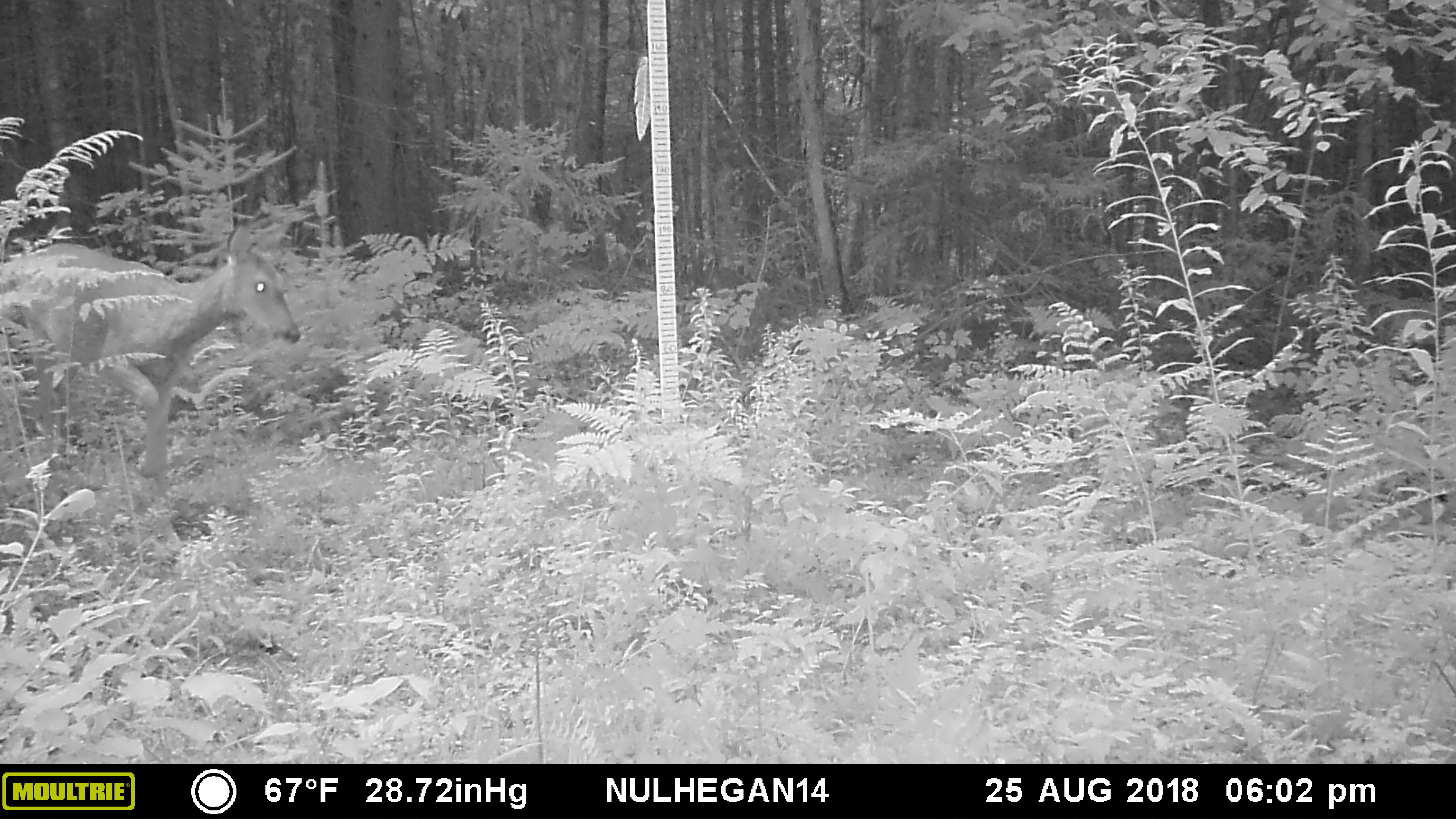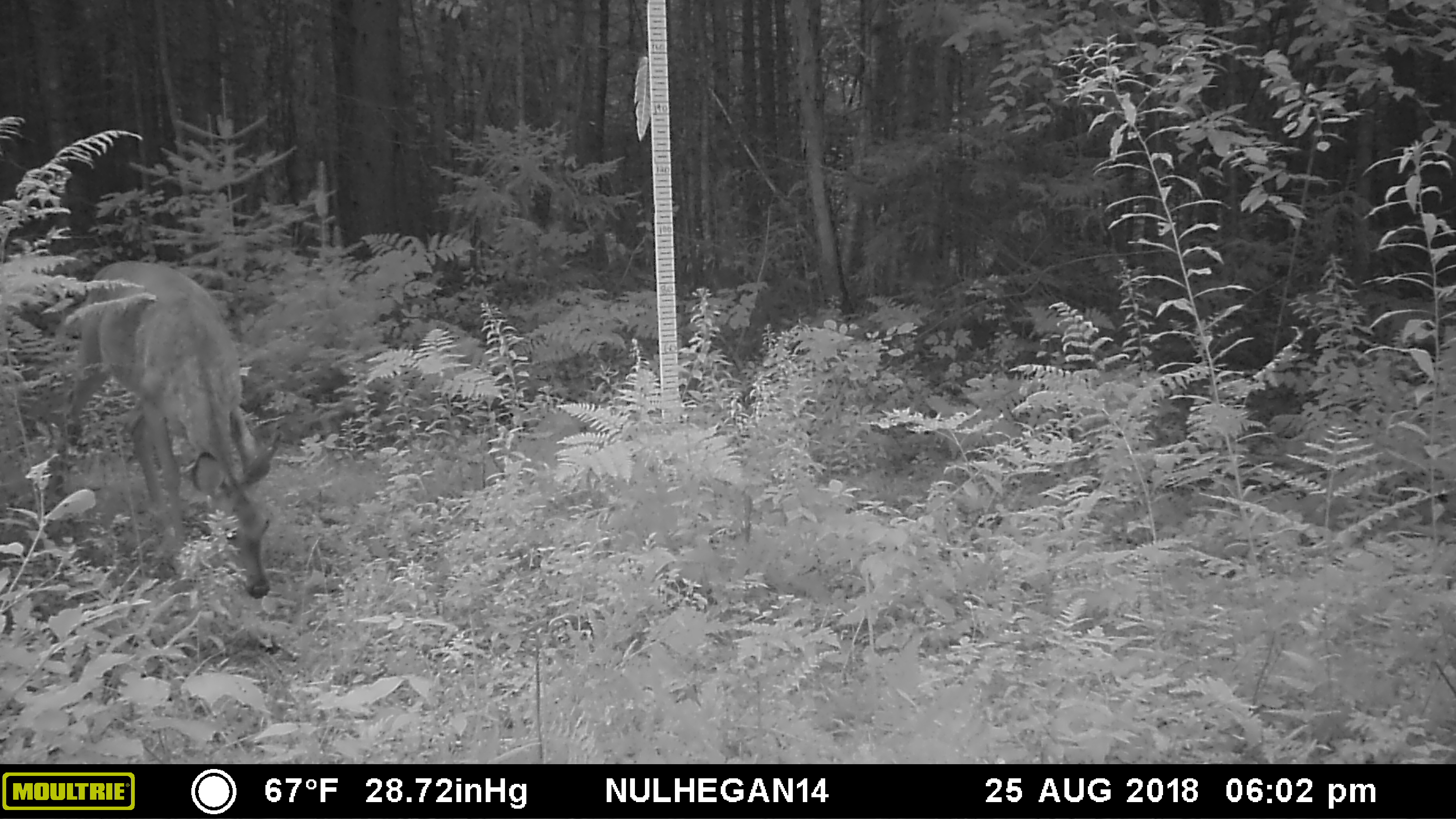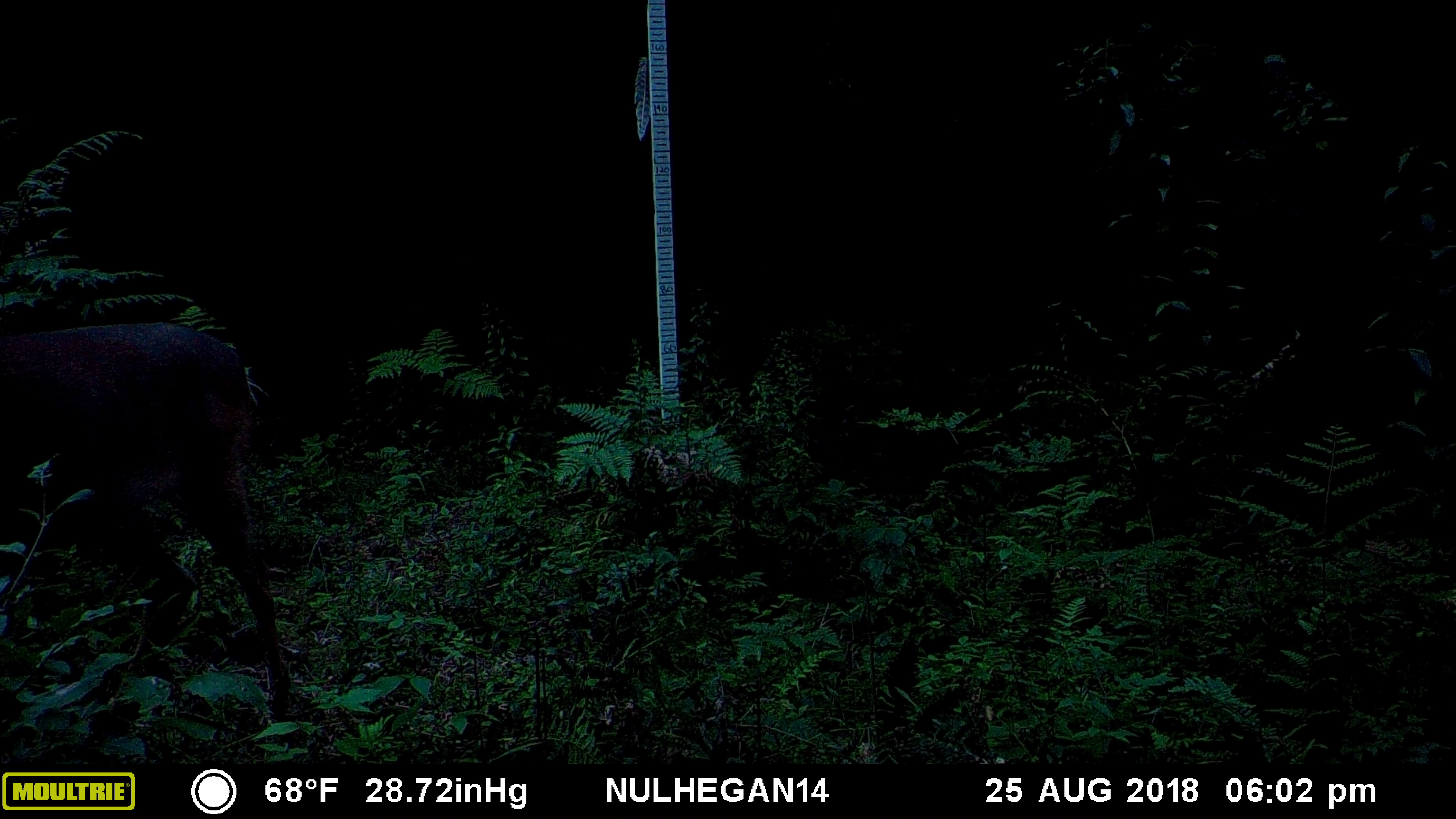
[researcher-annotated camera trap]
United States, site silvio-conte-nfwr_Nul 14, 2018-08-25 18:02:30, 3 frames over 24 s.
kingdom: Animalia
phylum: Chordata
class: Mammalia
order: Artiodactyla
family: Cervidae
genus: Odocoileus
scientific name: Odocoileus virginianus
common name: white-tailed deer